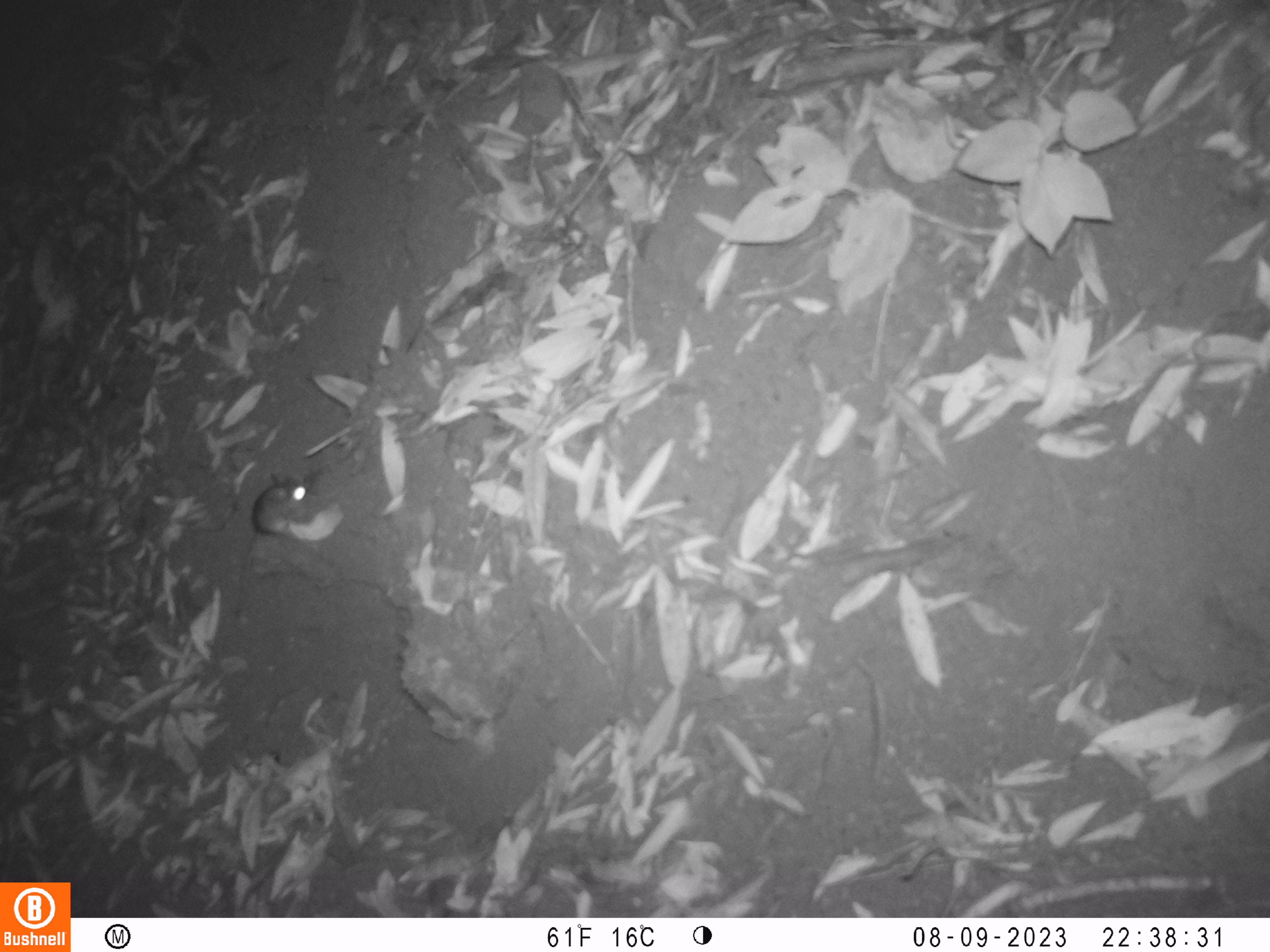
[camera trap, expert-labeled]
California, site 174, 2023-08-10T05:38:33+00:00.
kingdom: Animalia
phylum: Chordata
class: Mammalia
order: Rodentia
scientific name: Rodentia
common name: mouse or rat